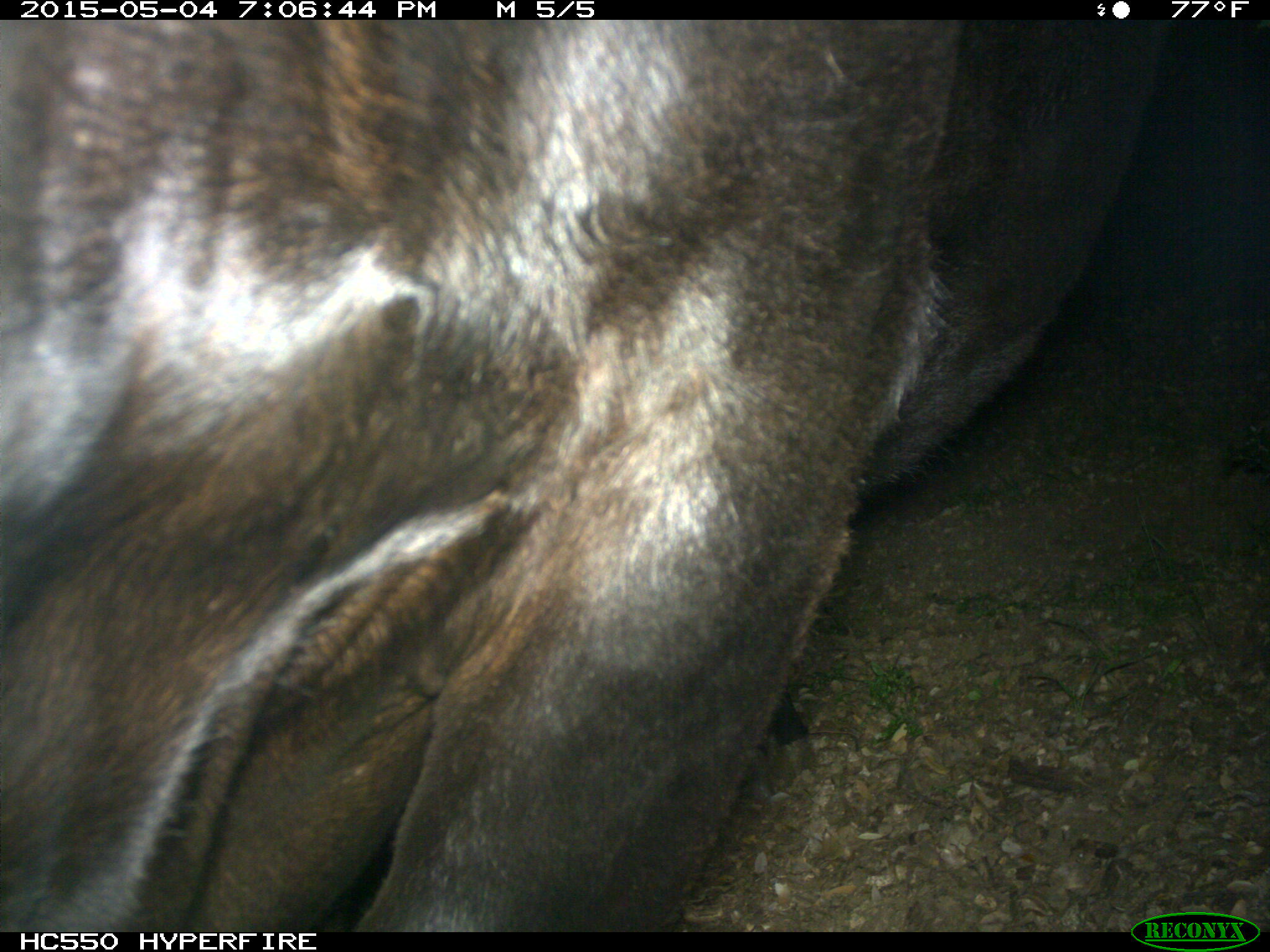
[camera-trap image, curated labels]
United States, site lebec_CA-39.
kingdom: Animalia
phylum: Chordata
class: Mammalia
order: Artiodactyla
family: Bovidae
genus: Bos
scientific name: Bos taurus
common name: domestic cow